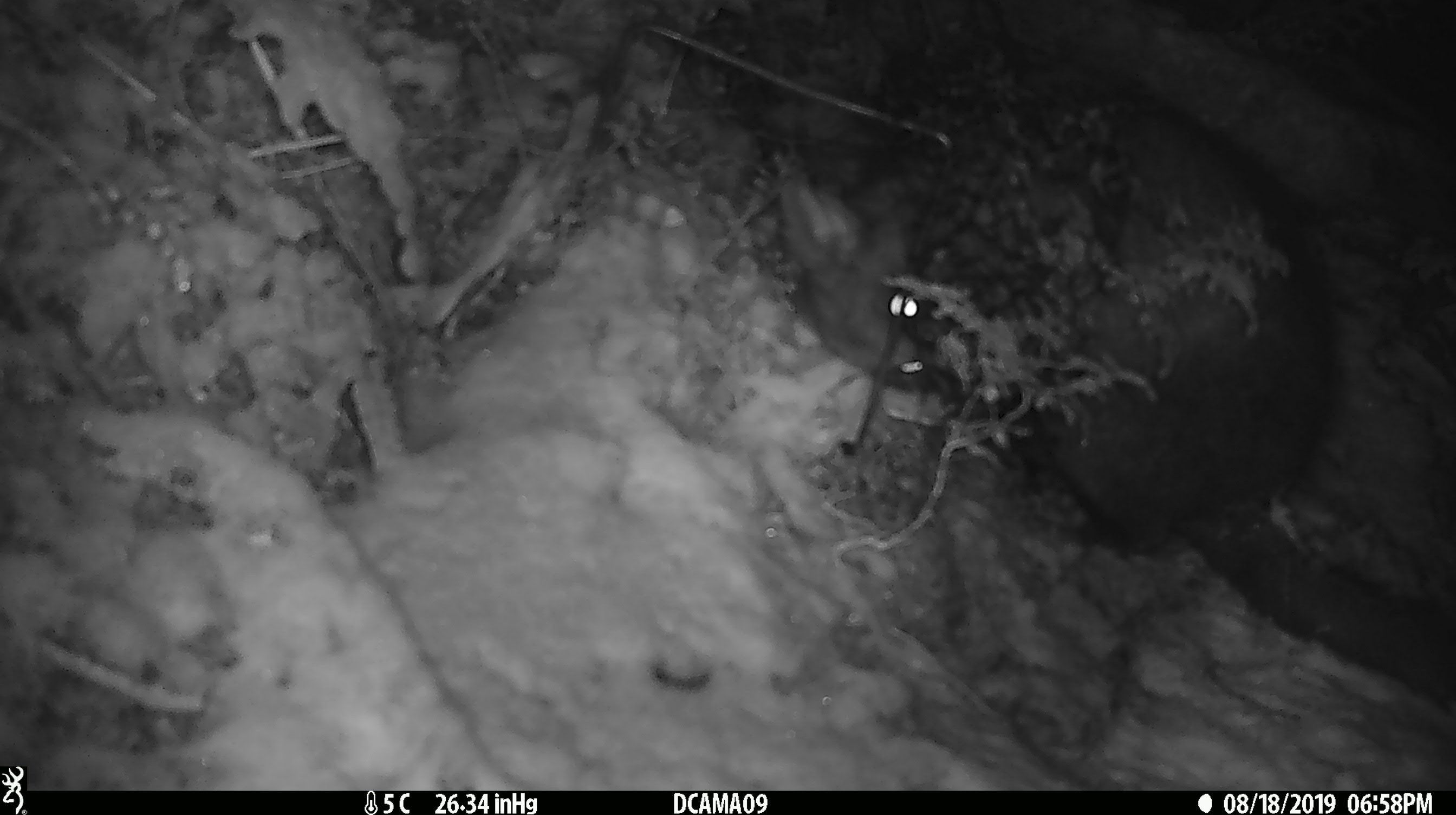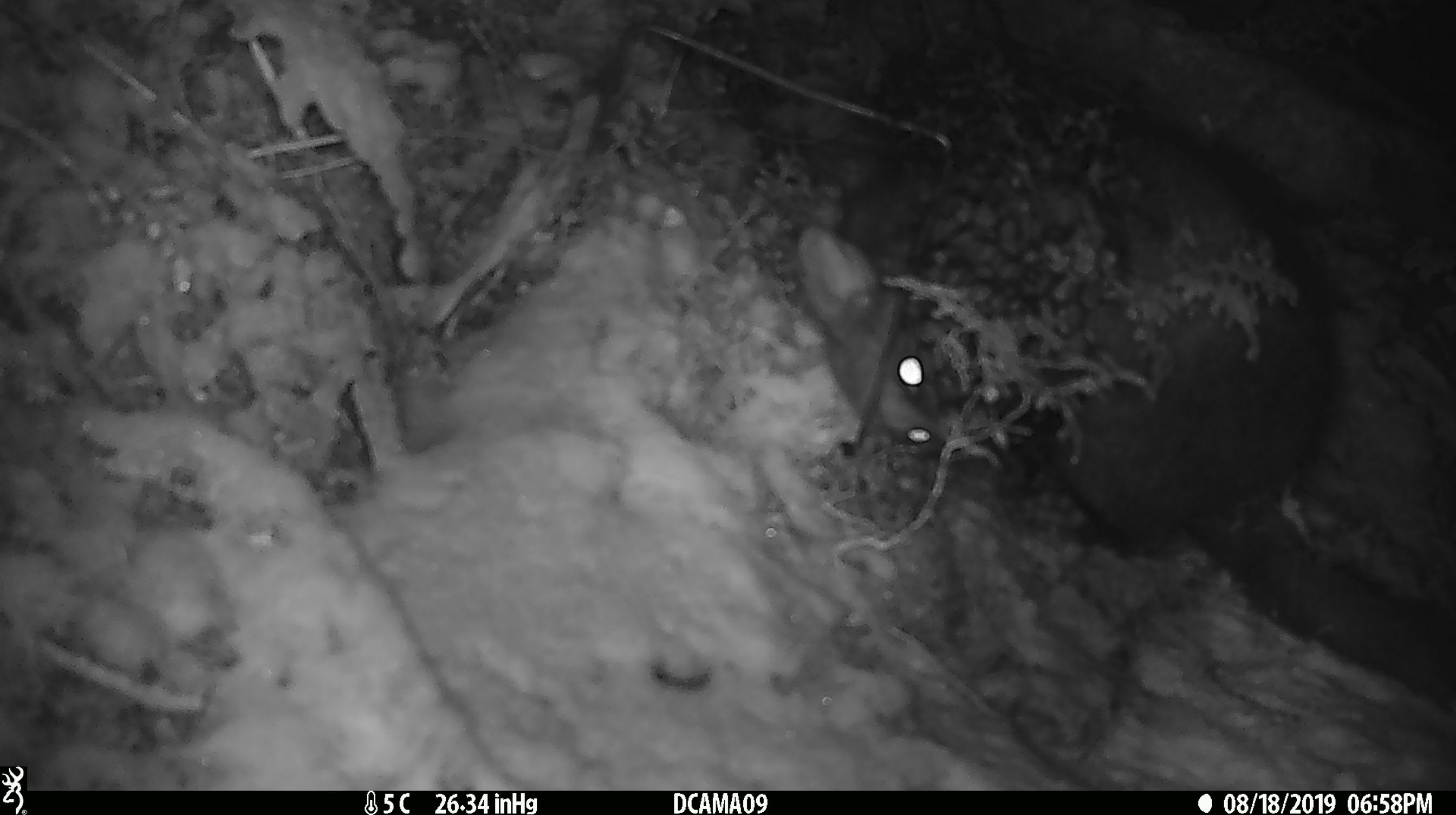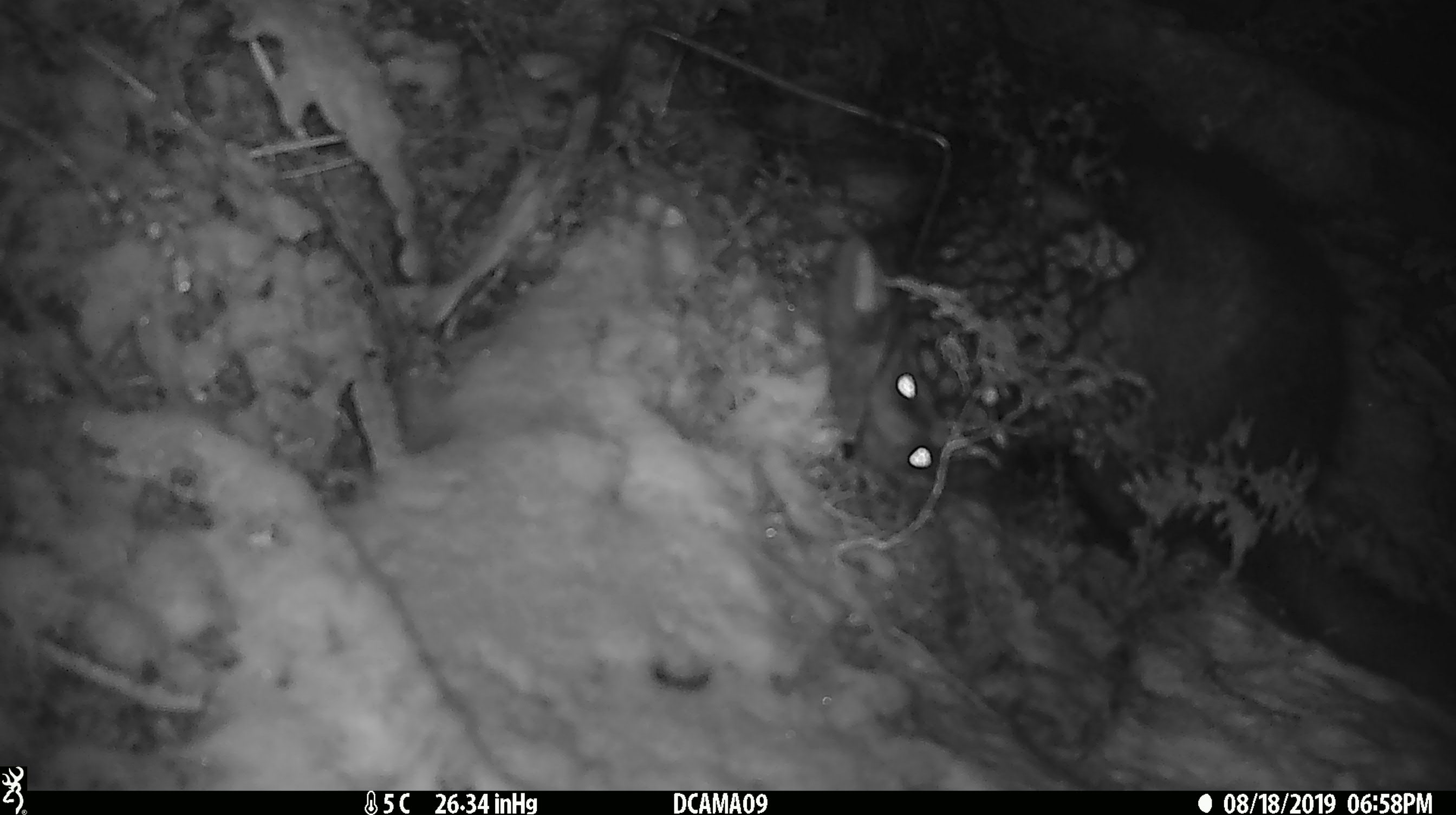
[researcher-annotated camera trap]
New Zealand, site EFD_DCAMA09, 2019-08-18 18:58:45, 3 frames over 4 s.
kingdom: Animalia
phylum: Chordata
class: Mammalia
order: Diprotodontia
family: Phalangeridae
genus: Trichosurus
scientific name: Trichosurus vulpecula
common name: common brushtail possum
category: possum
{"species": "possum (common brushtail possum) (Trichosurus vulpecula)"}